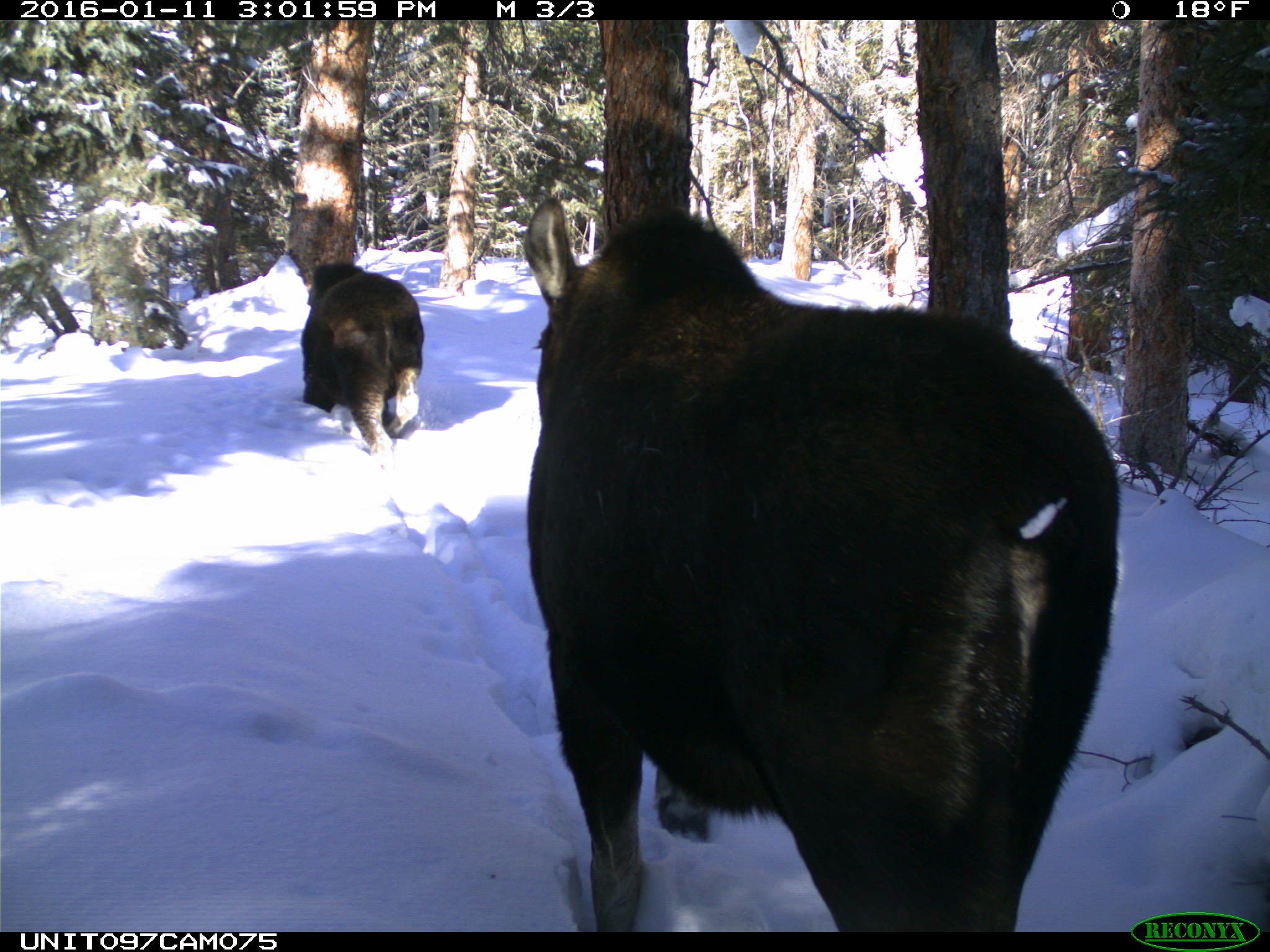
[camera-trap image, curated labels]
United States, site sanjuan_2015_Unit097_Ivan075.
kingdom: Animalia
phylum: Chordata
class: Mammalia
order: Artiodactyla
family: Cervidae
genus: Alces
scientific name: Alces alces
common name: moose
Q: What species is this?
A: Alces alces (moose).